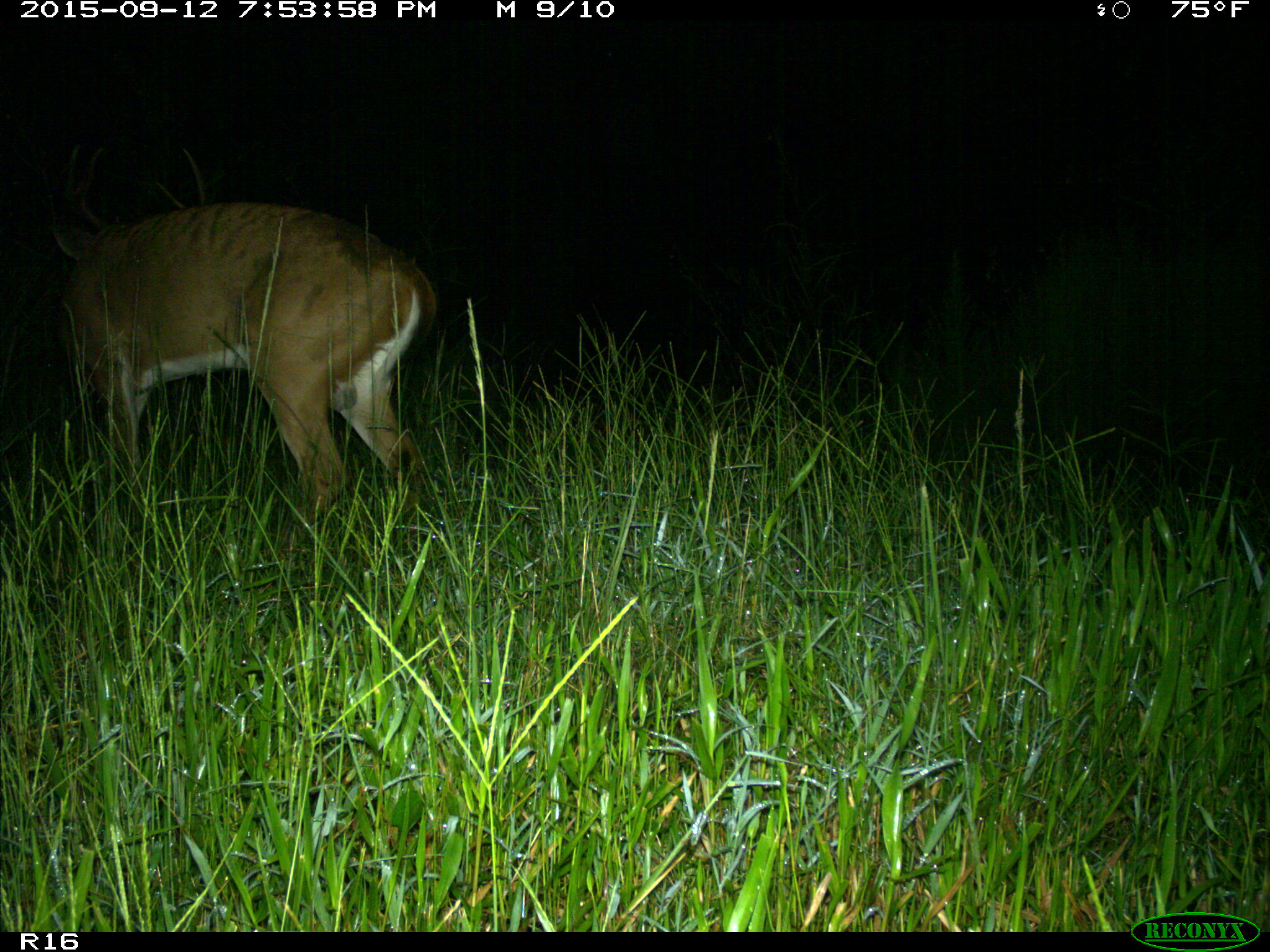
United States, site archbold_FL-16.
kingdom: Animalia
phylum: Chordata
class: Mammalia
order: Artiodactyla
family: Cervidae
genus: Odocoileus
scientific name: Odocoileus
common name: deer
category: unidentified deer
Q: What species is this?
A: Unidentified deer (deer) (Odocoileus).